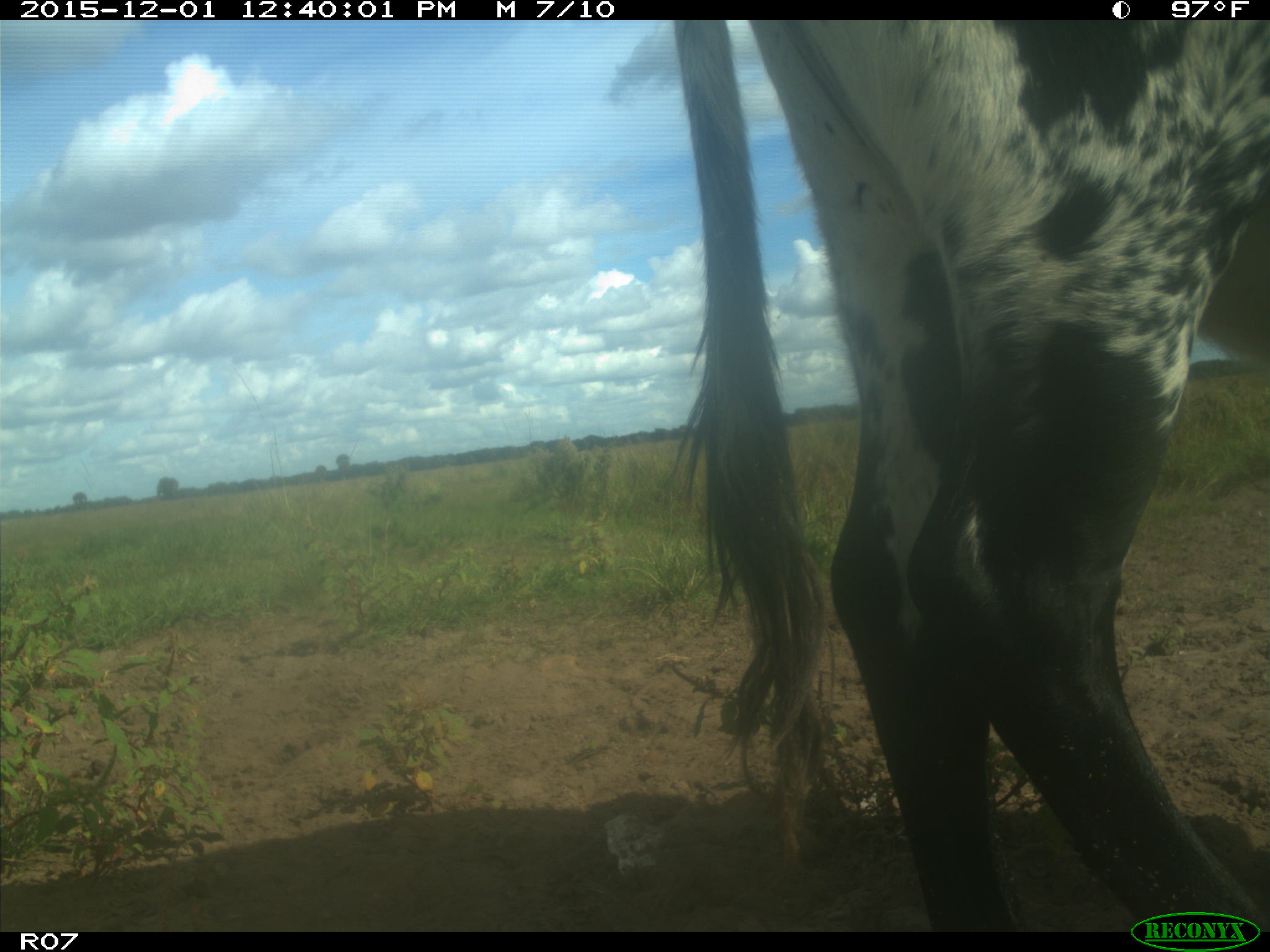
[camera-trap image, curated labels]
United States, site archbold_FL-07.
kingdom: Animalia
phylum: Chordata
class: Mammalia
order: Artiodactyla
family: Bovidae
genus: Bos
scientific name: Bos taurus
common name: domestic cow